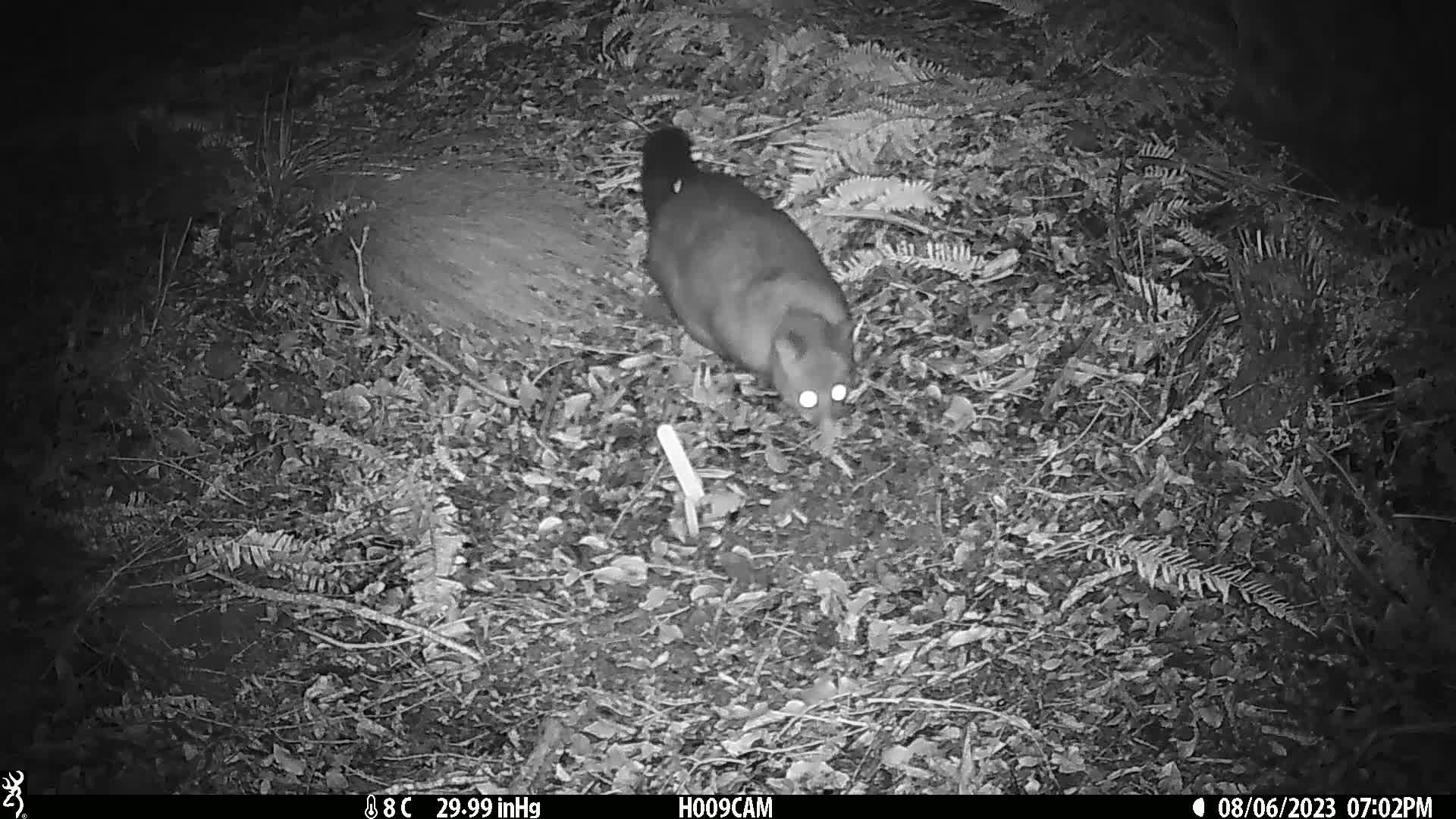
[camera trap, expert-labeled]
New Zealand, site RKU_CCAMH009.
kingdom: Animalia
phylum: Chordata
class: Mammalia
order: Diprotodontia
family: Phalangeridae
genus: Trichosurus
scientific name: Trichosurus vulpecula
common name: common brushtail possum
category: possum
Possum (common brushtail possum) (Trichosurus vulpecula).